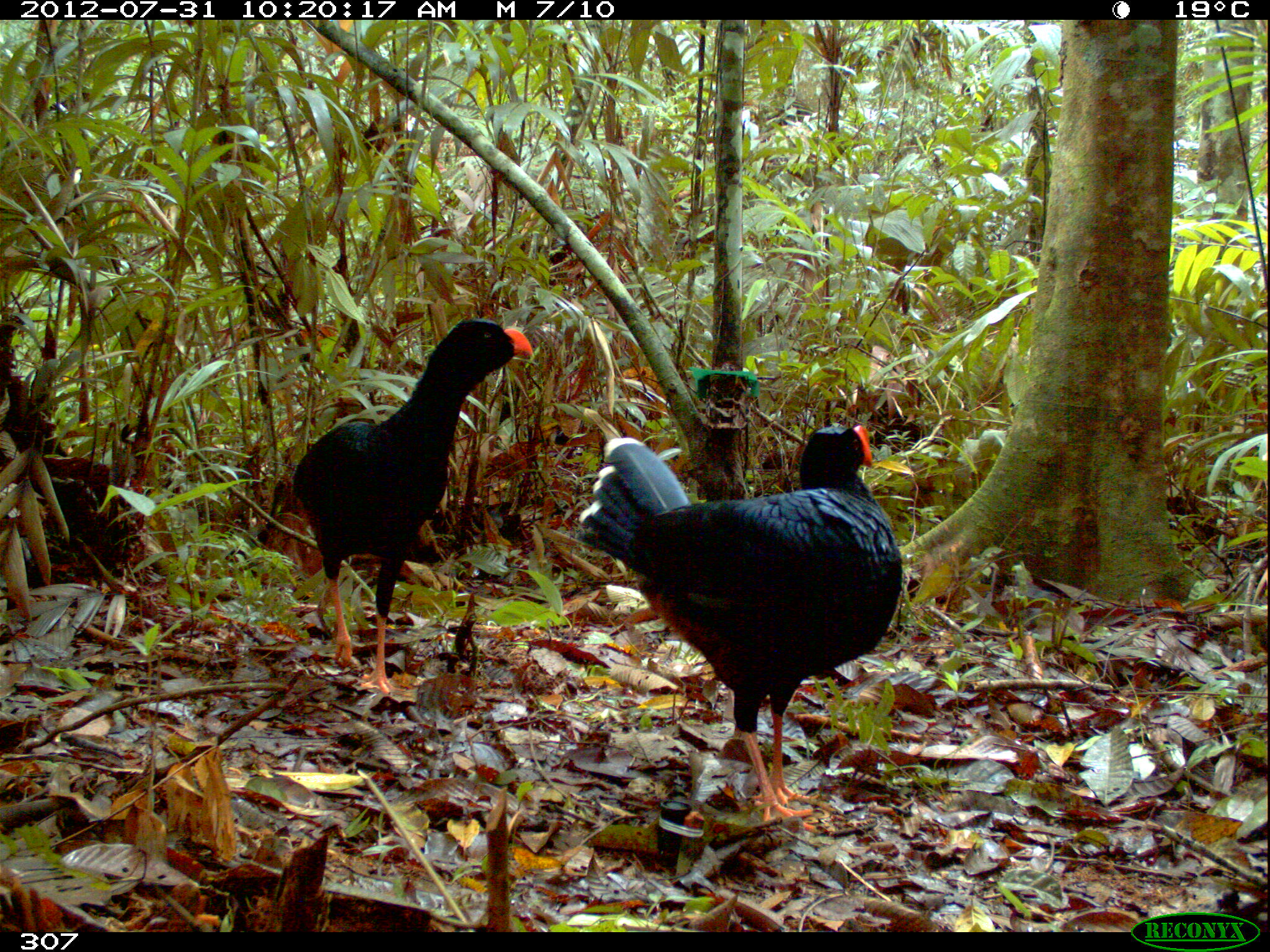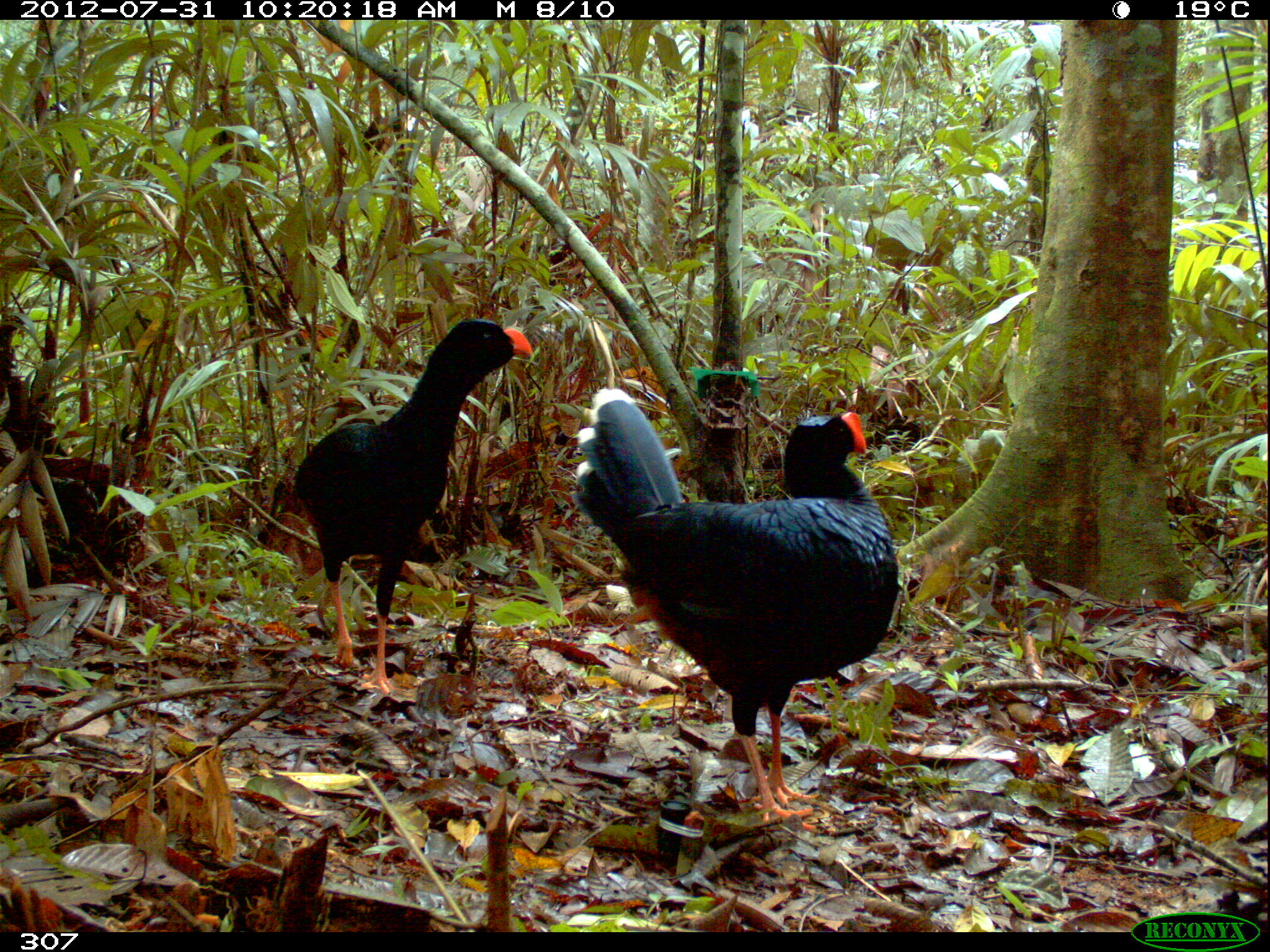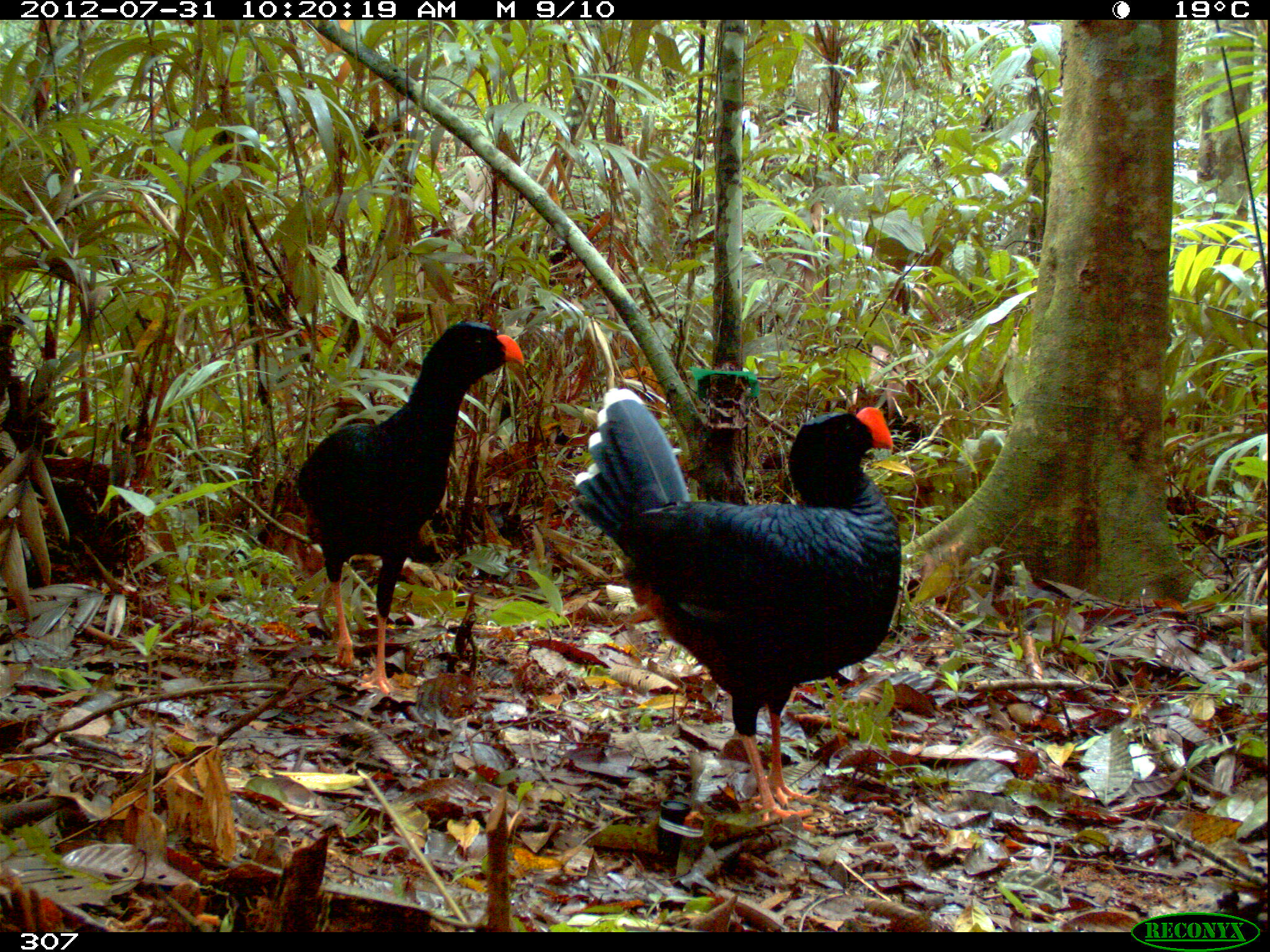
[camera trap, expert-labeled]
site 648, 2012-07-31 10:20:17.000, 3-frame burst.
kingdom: Animalia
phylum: Chordata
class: Aves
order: Galliformes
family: Cracidae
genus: Mitu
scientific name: Mitu tuberosum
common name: razor-billed curassow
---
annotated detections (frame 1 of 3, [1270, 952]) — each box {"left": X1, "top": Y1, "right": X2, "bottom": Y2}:
mitu tuberosum: {"left": 570, "top": 423, "right": 908, "bottom": 831}; {"left": 284, "top": 313, "right": 532, "bottom": 698}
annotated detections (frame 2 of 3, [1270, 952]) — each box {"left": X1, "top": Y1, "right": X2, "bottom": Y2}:
mitu tuberosum: {"left": 570, "top": 384, "right": 901, "bottom": 831}; {"left": 265, "top": 316, "right": 534, "bottom": 697}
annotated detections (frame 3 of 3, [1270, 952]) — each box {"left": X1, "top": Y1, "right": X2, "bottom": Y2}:
mitu tuberosum: {"left": 566, "top": 384, "right": 905, "bottom": 821}; {"left": 289, "top": 316, "right": 522, "bottom": 695}